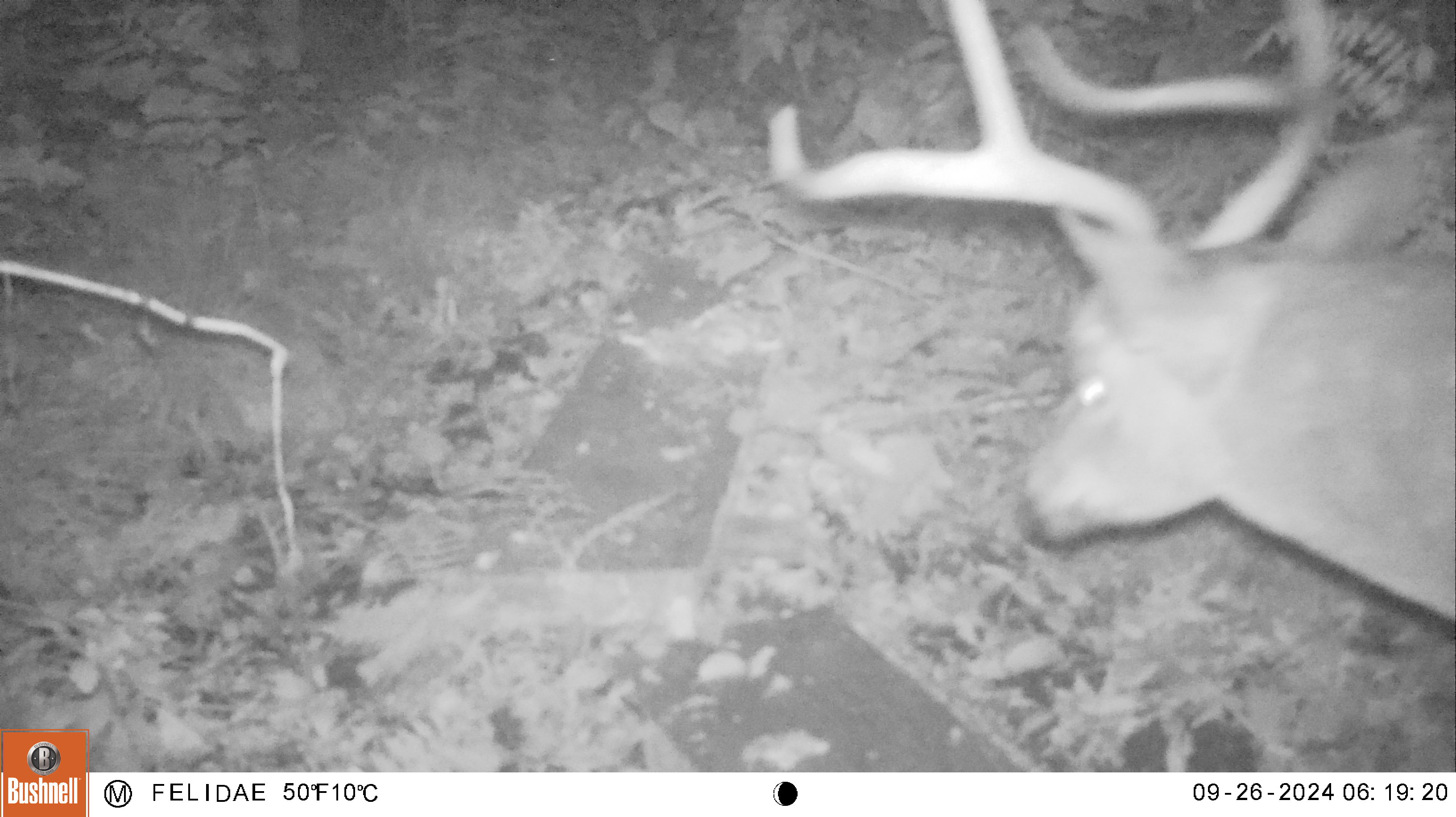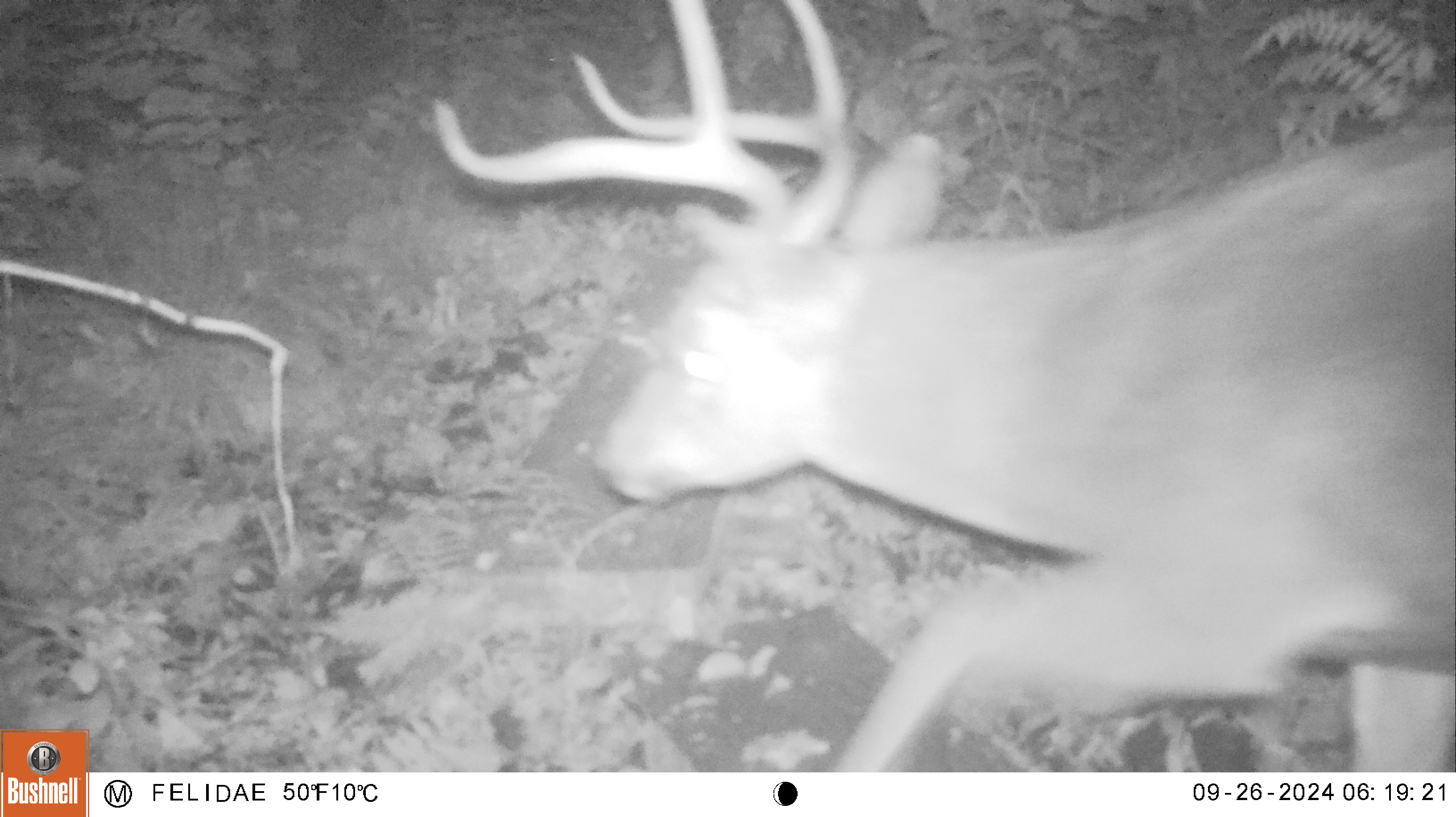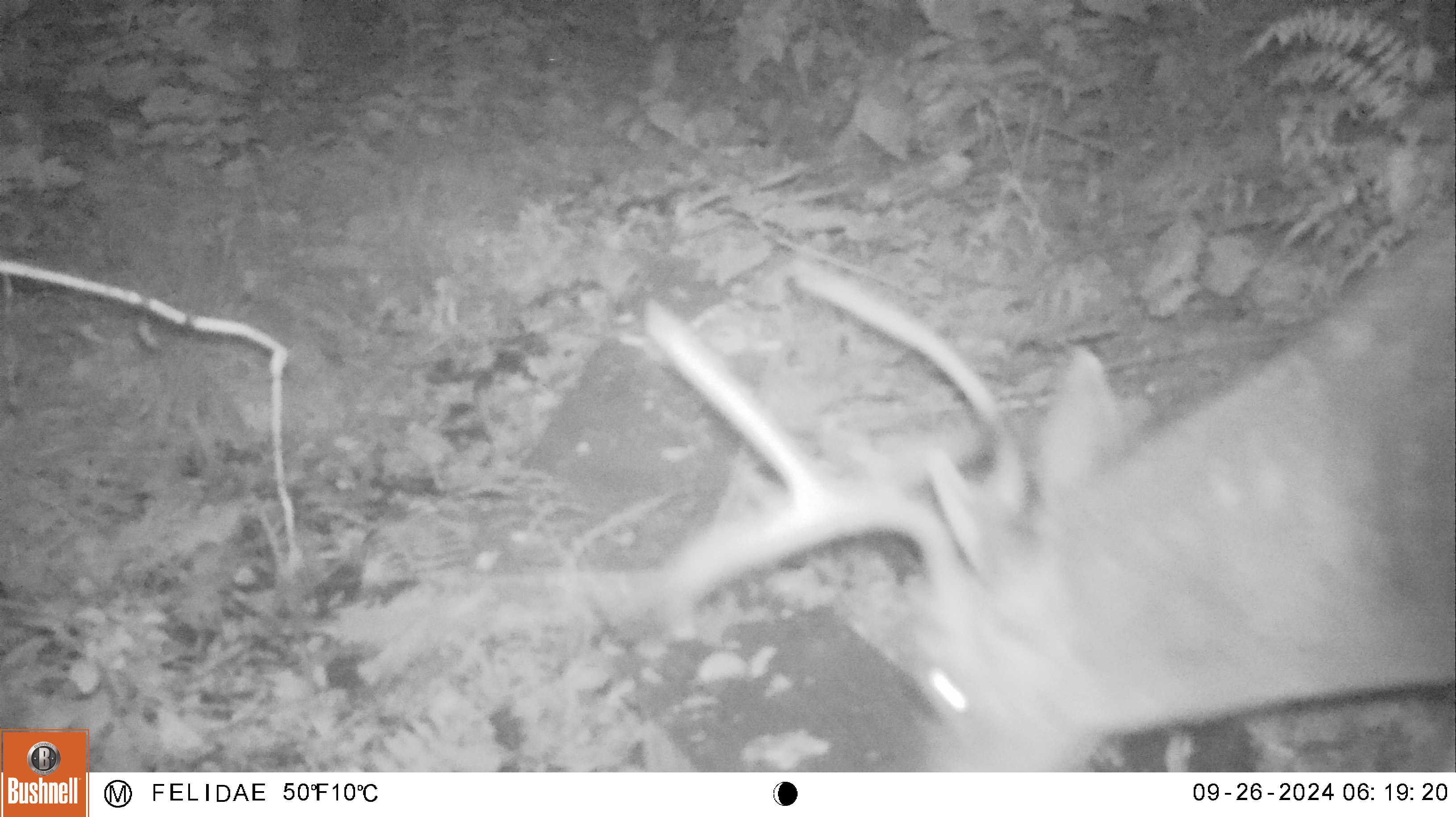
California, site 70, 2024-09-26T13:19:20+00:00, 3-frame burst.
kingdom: Animalia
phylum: Chordata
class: Mammalia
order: Artiodactyla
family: Cervidae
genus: Odocoileus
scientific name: Odocoileus hemionus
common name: mule deer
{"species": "mule deer (Odocoileus hemionus)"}